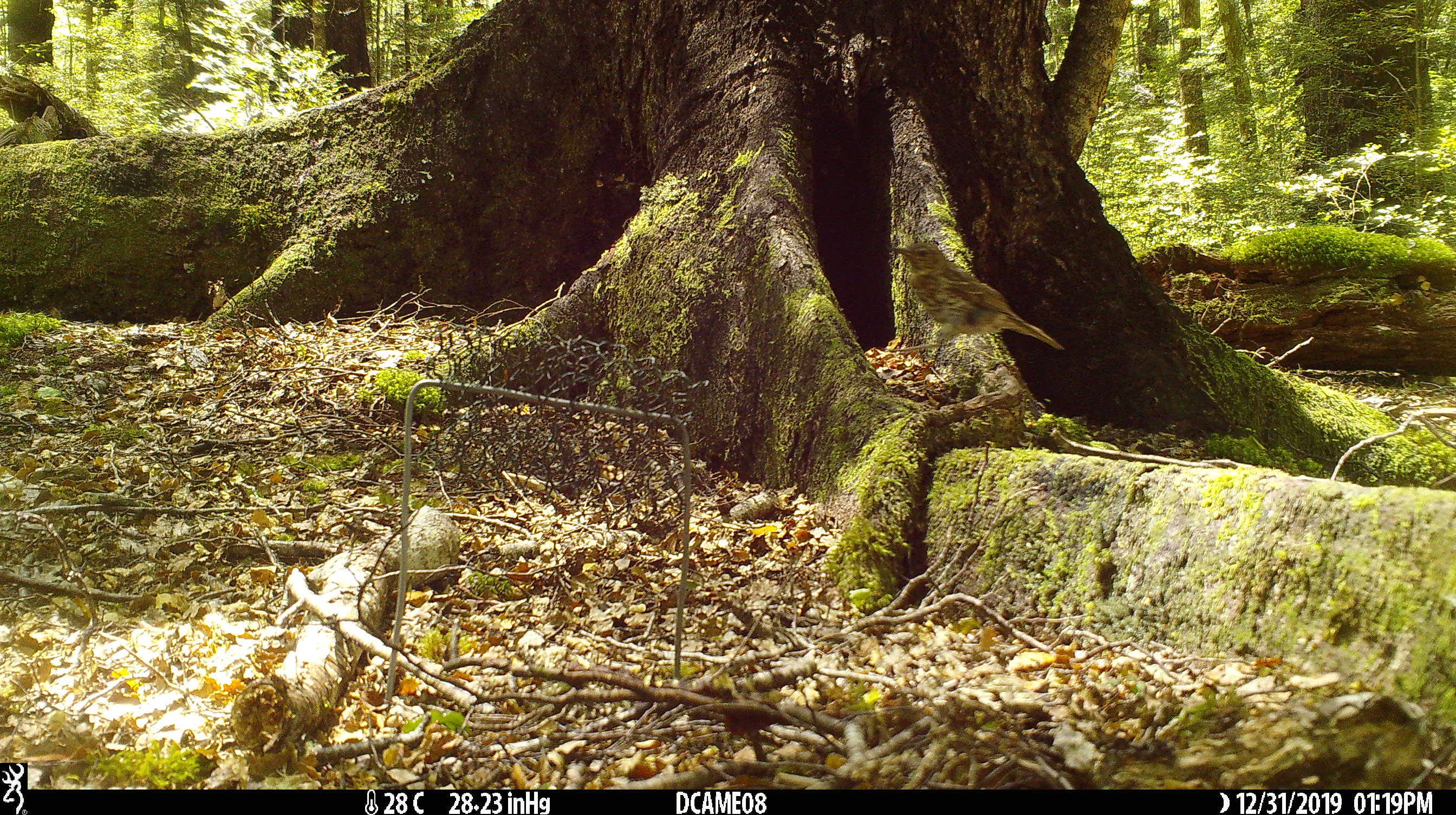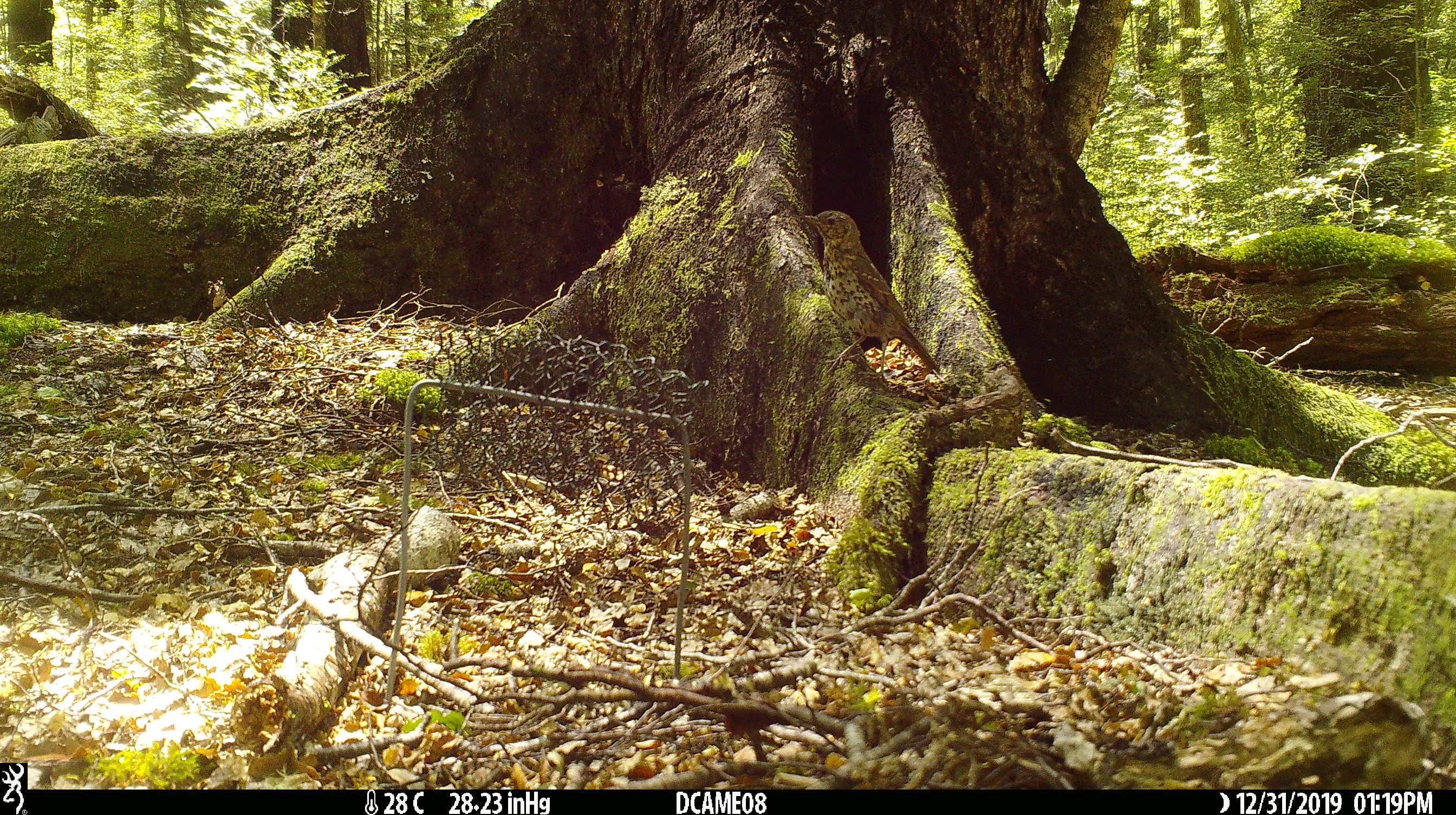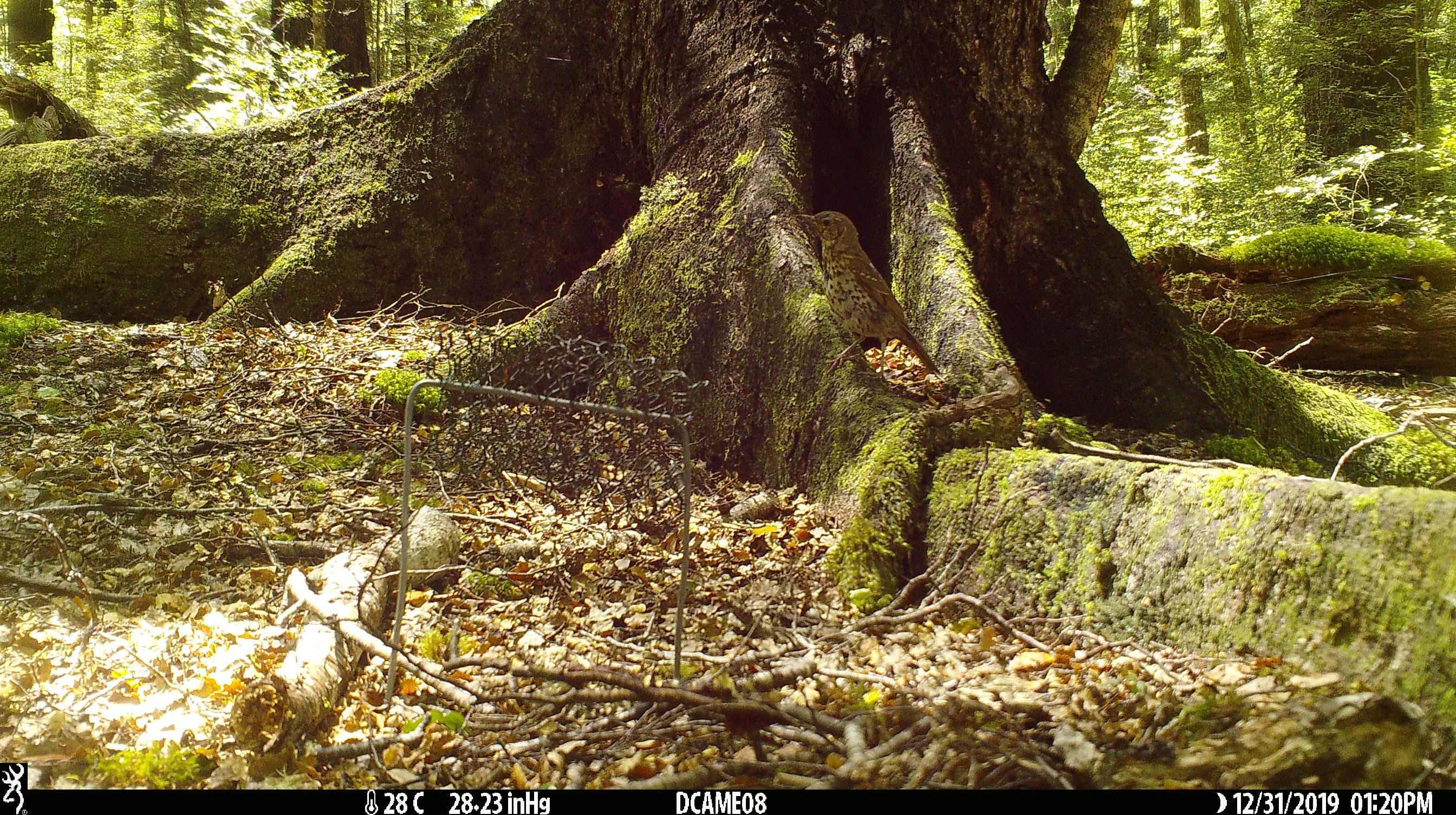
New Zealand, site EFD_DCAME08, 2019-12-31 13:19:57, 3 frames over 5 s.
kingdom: Animalia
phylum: Chordata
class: Aves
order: Passeriformes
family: Turdidae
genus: Turdus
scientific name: Turdus philomelos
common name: song thrush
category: thrush